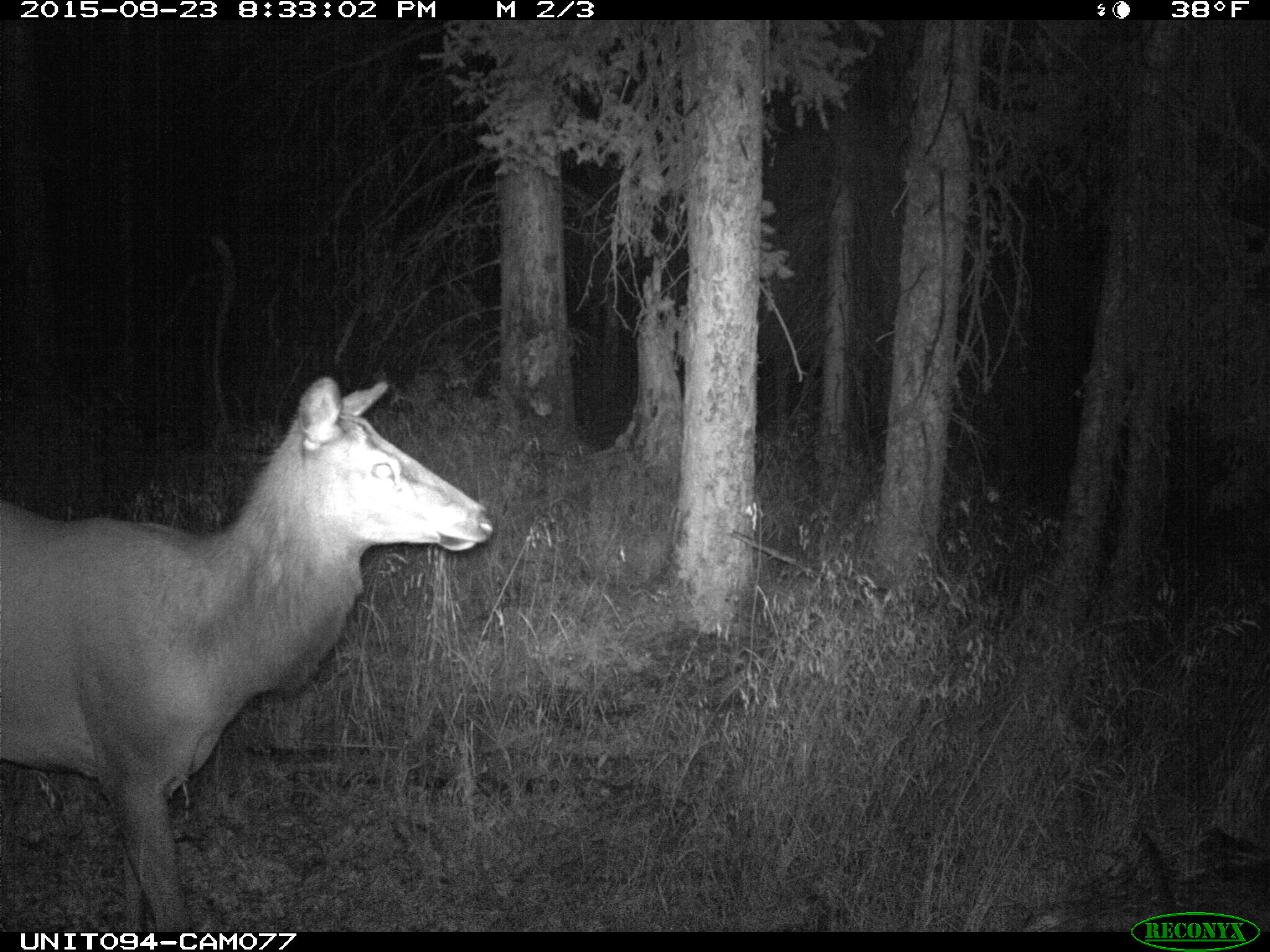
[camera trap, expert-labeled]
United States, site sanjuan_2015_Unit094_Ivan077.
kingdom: Animalia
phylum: Chordata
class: Mammalia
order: Artiodactyla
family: Cervidae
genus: Cervus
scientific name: Cervus elaphus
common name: red deer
Cervus elaphus (red deer).